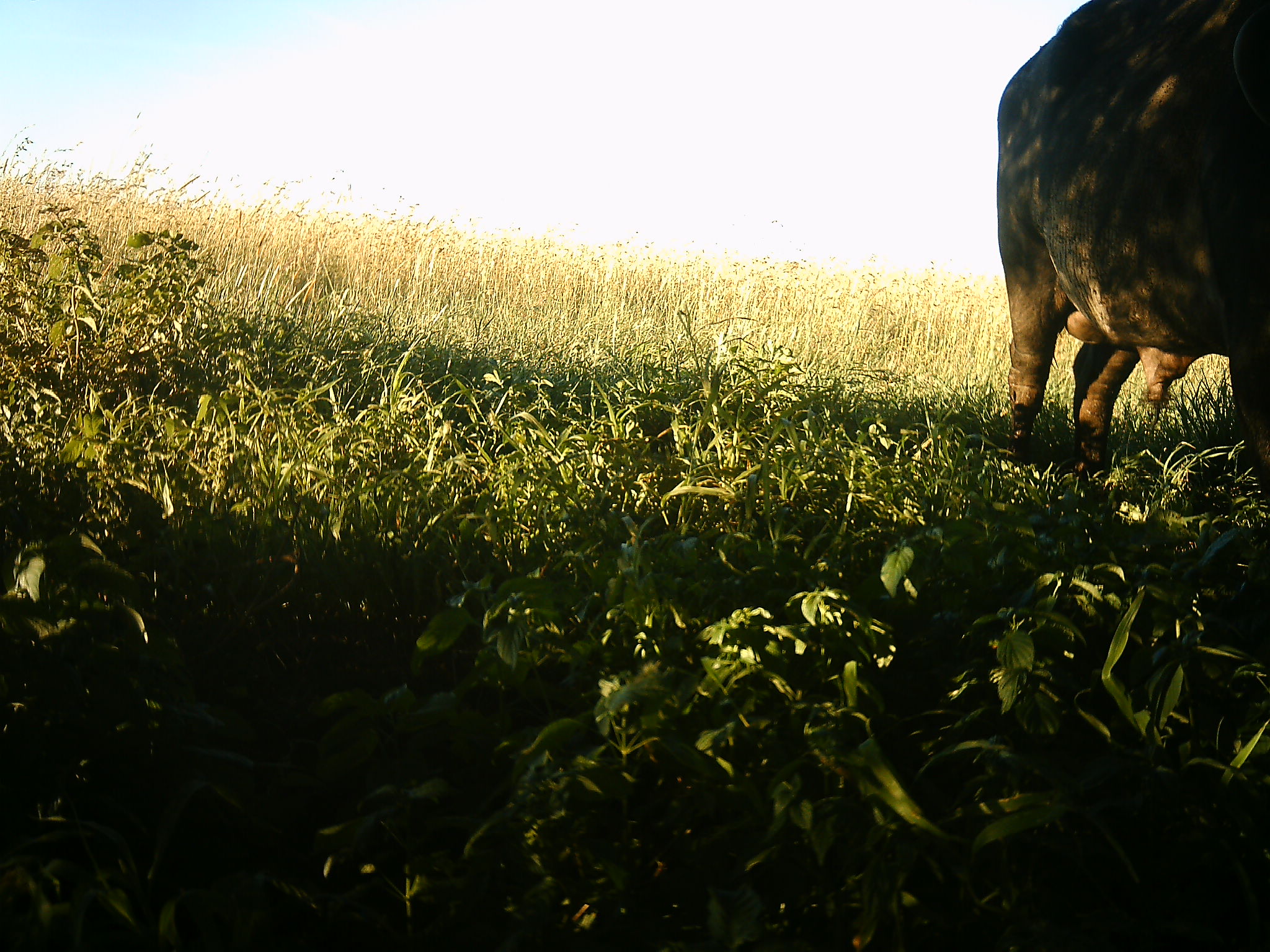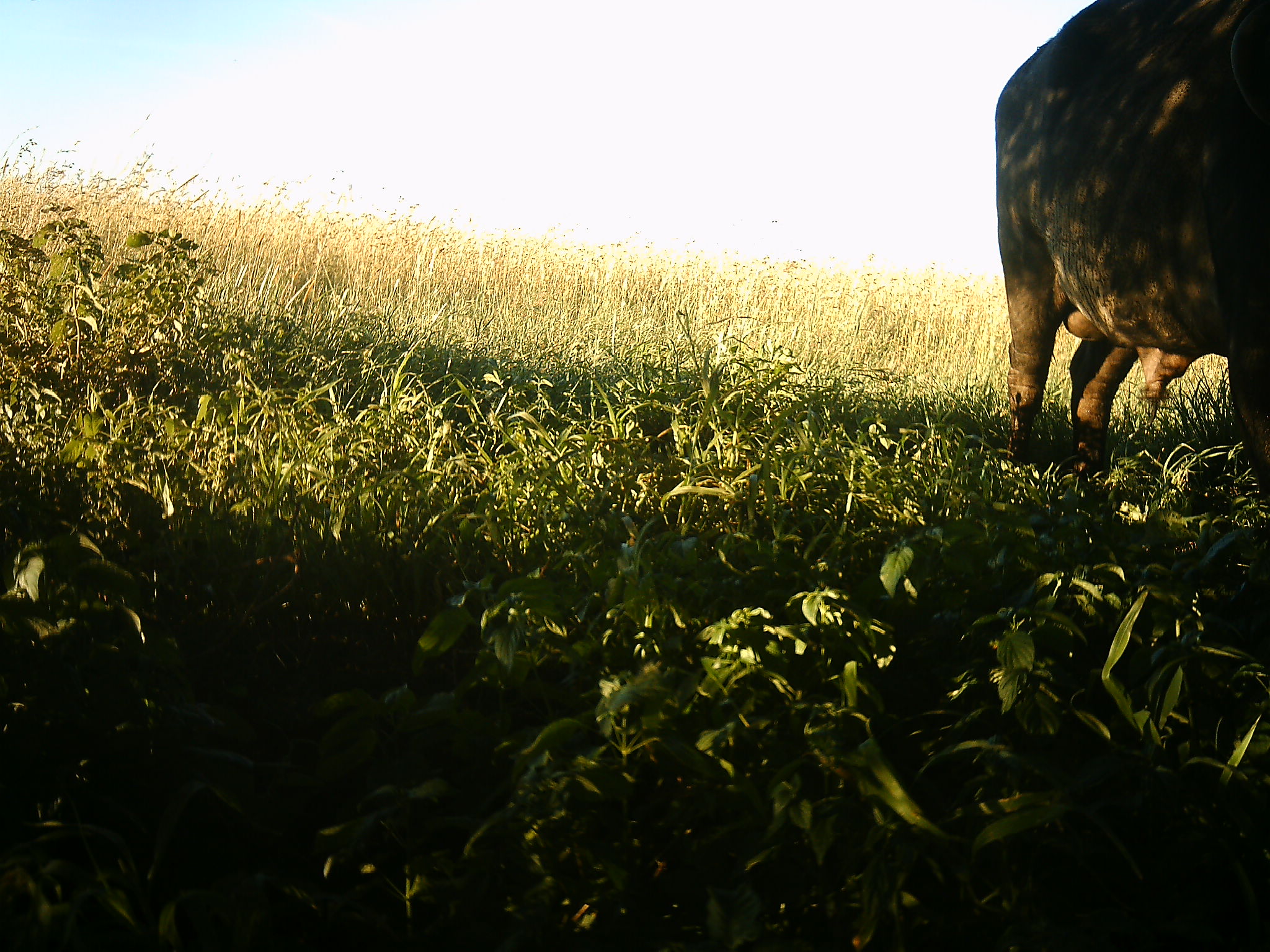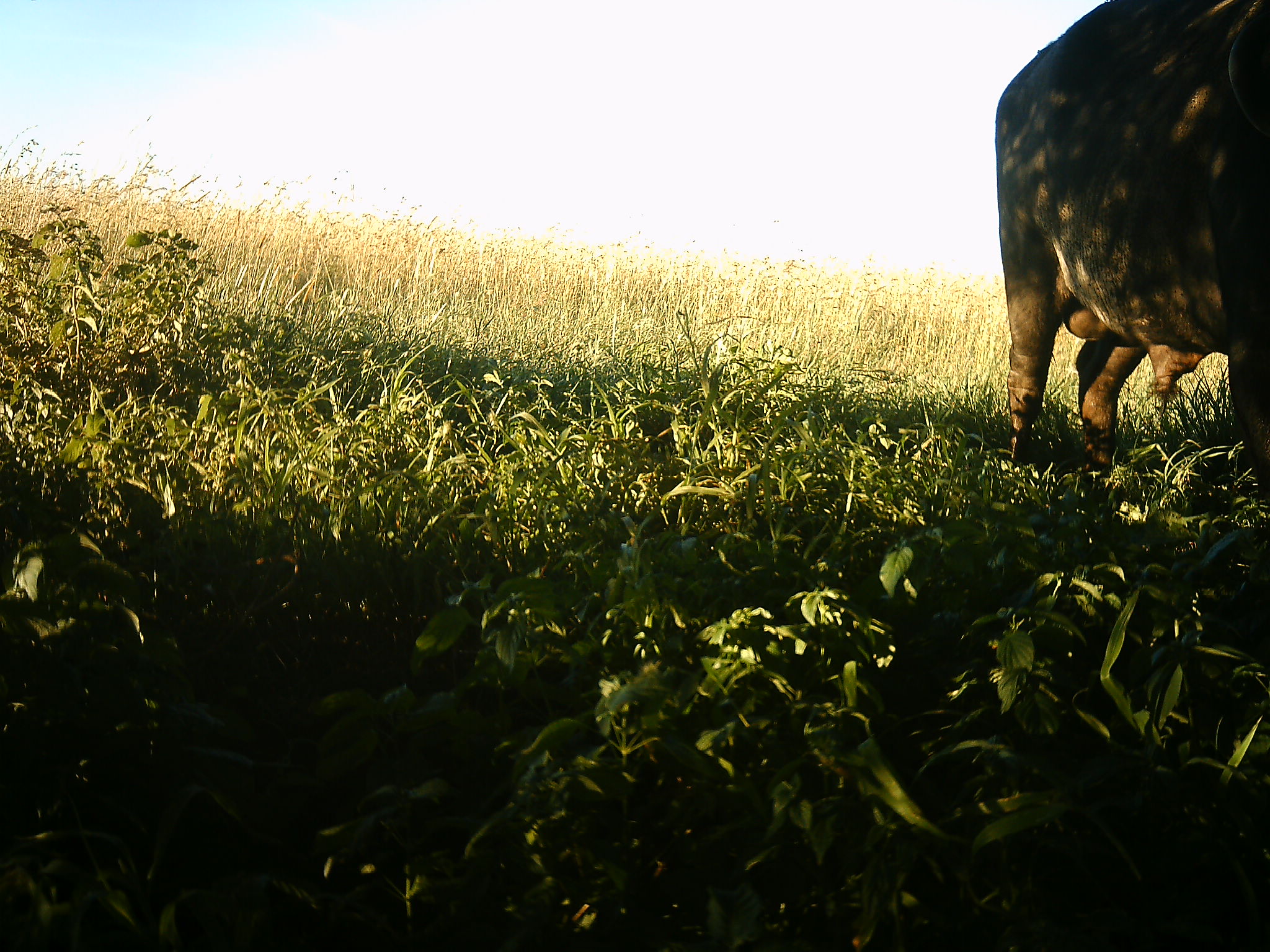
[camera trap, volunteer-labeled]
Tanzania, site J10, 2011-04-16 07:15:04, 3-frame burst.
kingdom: Animalia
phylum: Chordata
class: Mammalia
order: Artiodactyla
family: Bovidae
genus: Syncerus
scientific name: Syncerus caffer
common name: cape buffalo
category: buffalo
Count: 1.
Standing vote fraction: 100%.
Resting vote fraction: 0%.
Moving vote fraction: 0%.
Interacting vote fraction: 0%.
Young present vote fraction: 0%.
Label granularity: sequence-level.